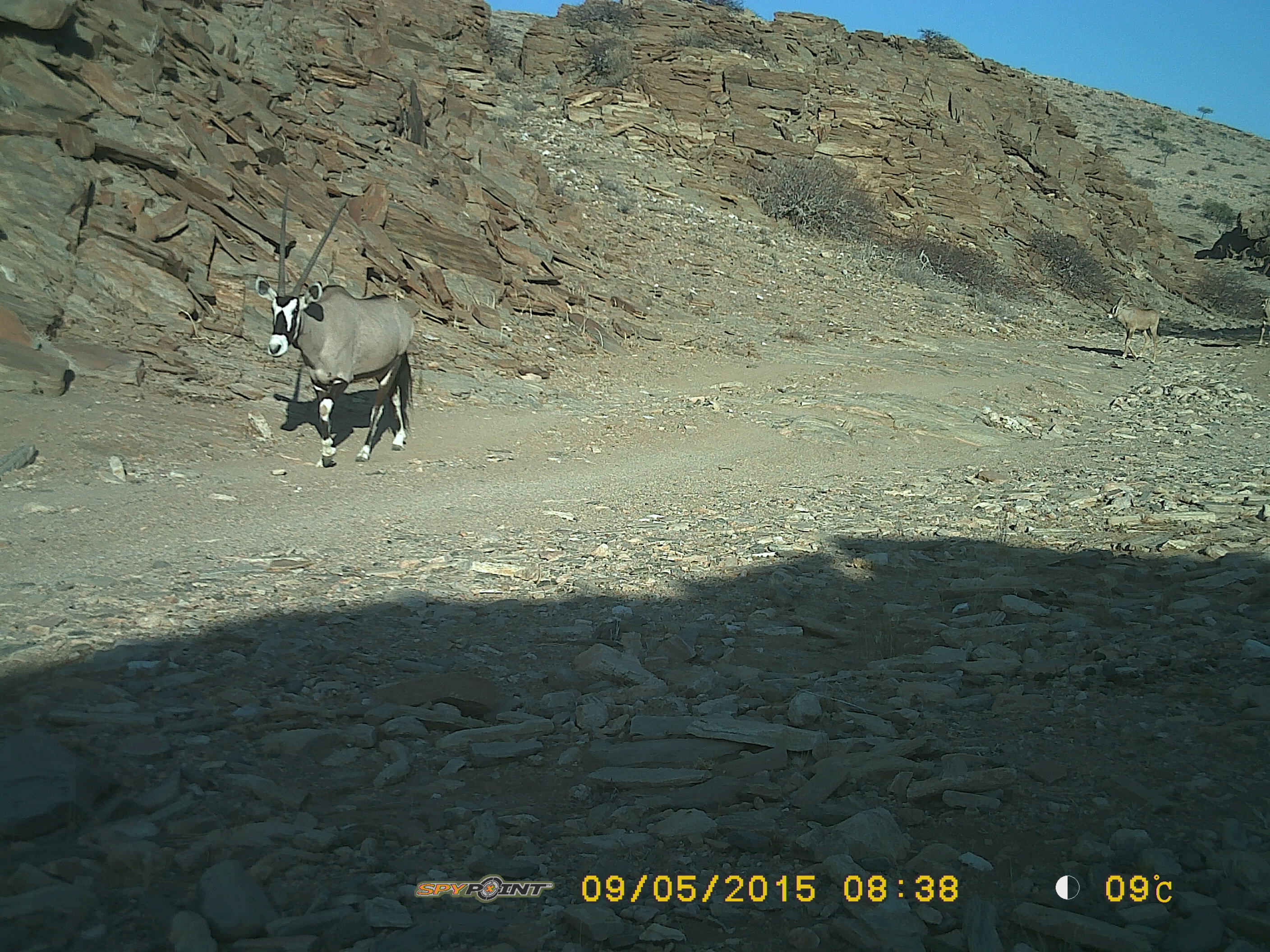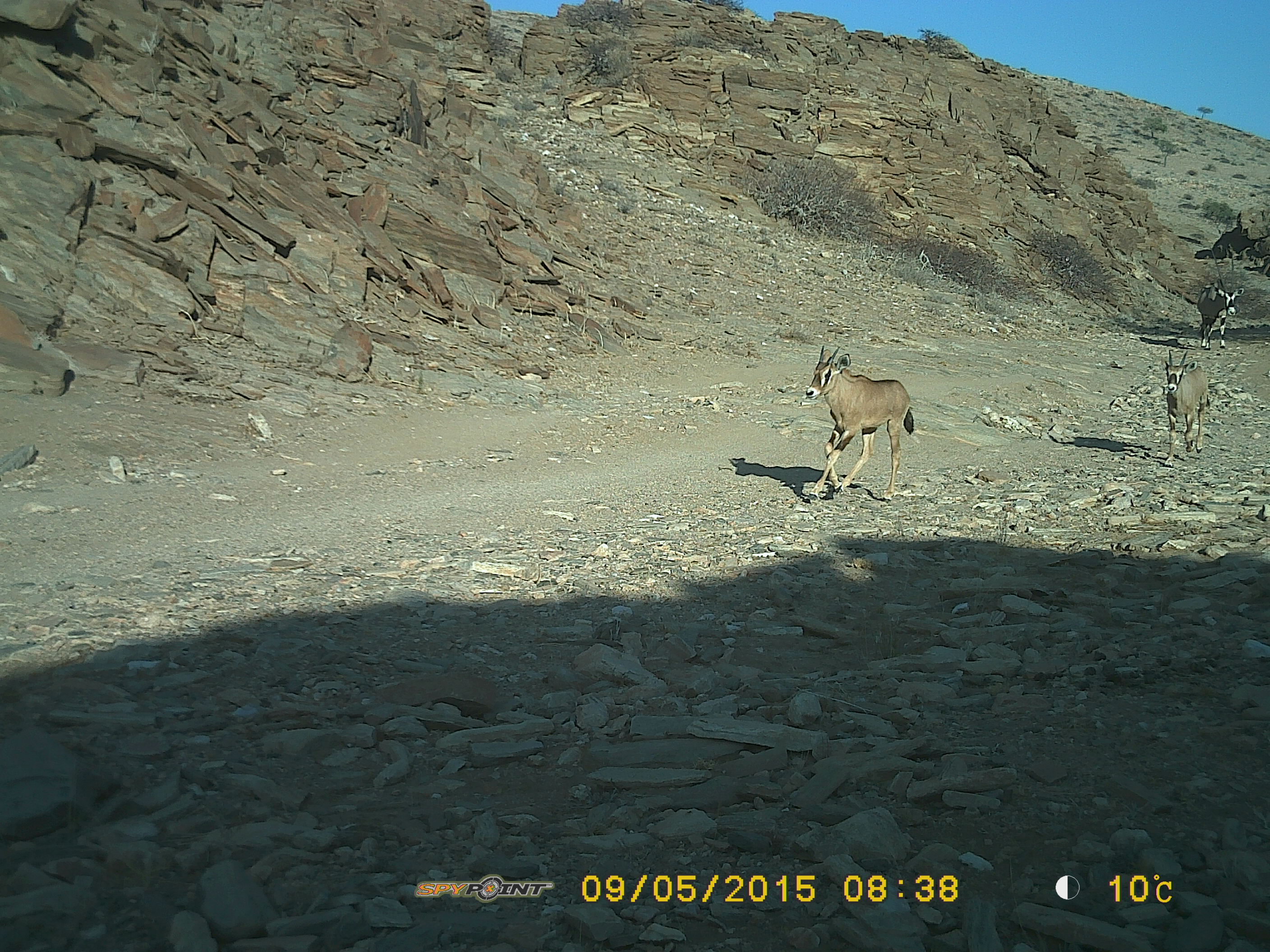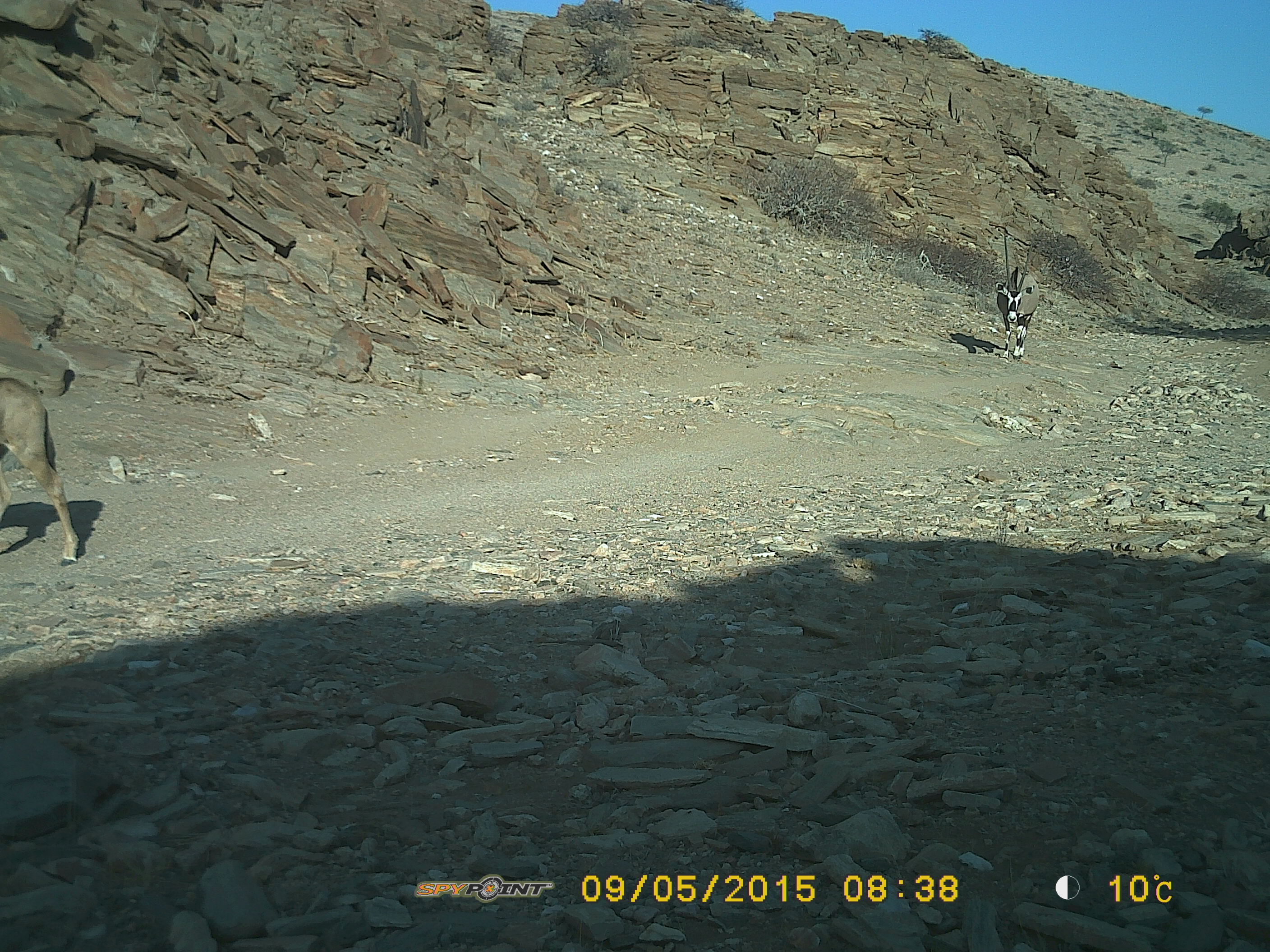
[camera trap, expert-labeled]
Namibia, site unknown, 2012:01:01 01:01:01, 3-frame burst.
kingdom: Animalia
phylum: Chordata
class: Mammalia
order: Artiodactyla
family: Bovidae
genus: Oryx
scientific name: Oryx gazella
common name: gemsbok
Oryx gazella (gemsbok).